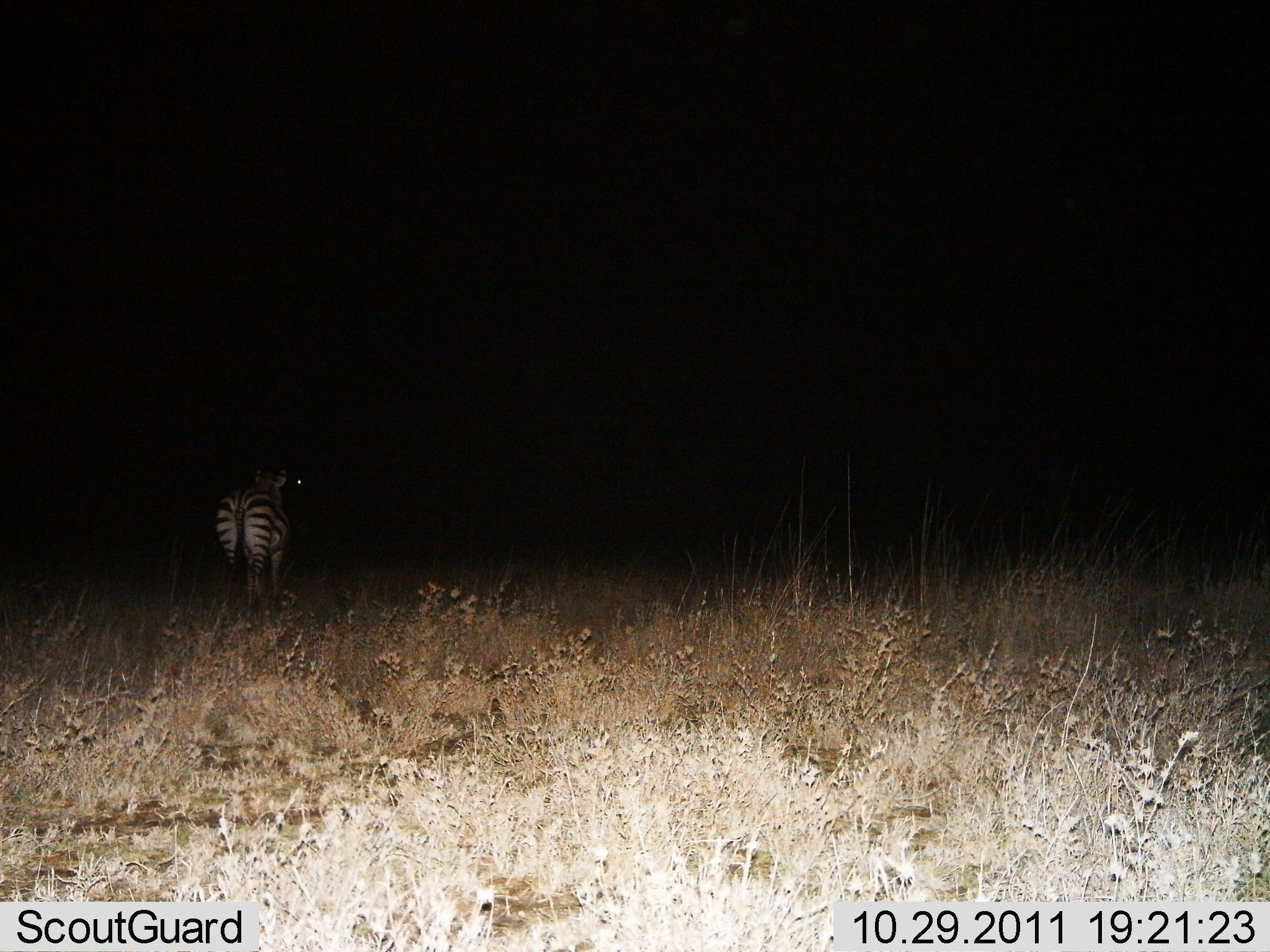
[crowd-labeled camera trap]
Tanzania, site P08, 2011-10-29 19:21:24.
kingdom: Animalia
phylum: Chordata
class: Mammalia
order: Perissodactyla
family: Equidae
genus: Equus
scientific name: Equus quagga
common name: plains zebra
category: zebra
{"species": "zebra (plains zebra) (Equus quagga)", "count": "1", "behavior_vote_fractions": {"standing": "100%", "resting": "0%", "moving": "0%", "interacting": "0%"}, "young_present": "0%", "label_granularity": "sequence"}